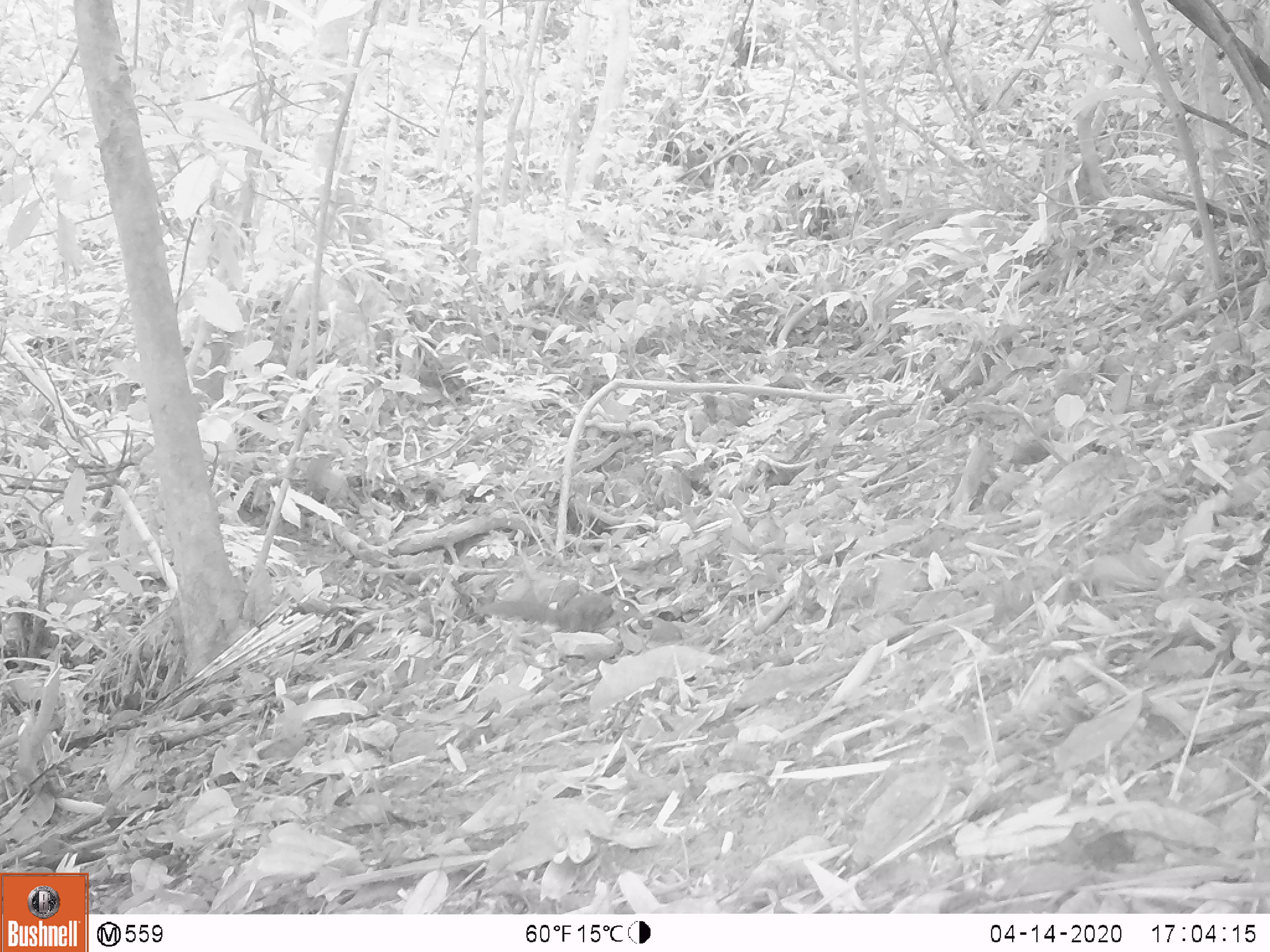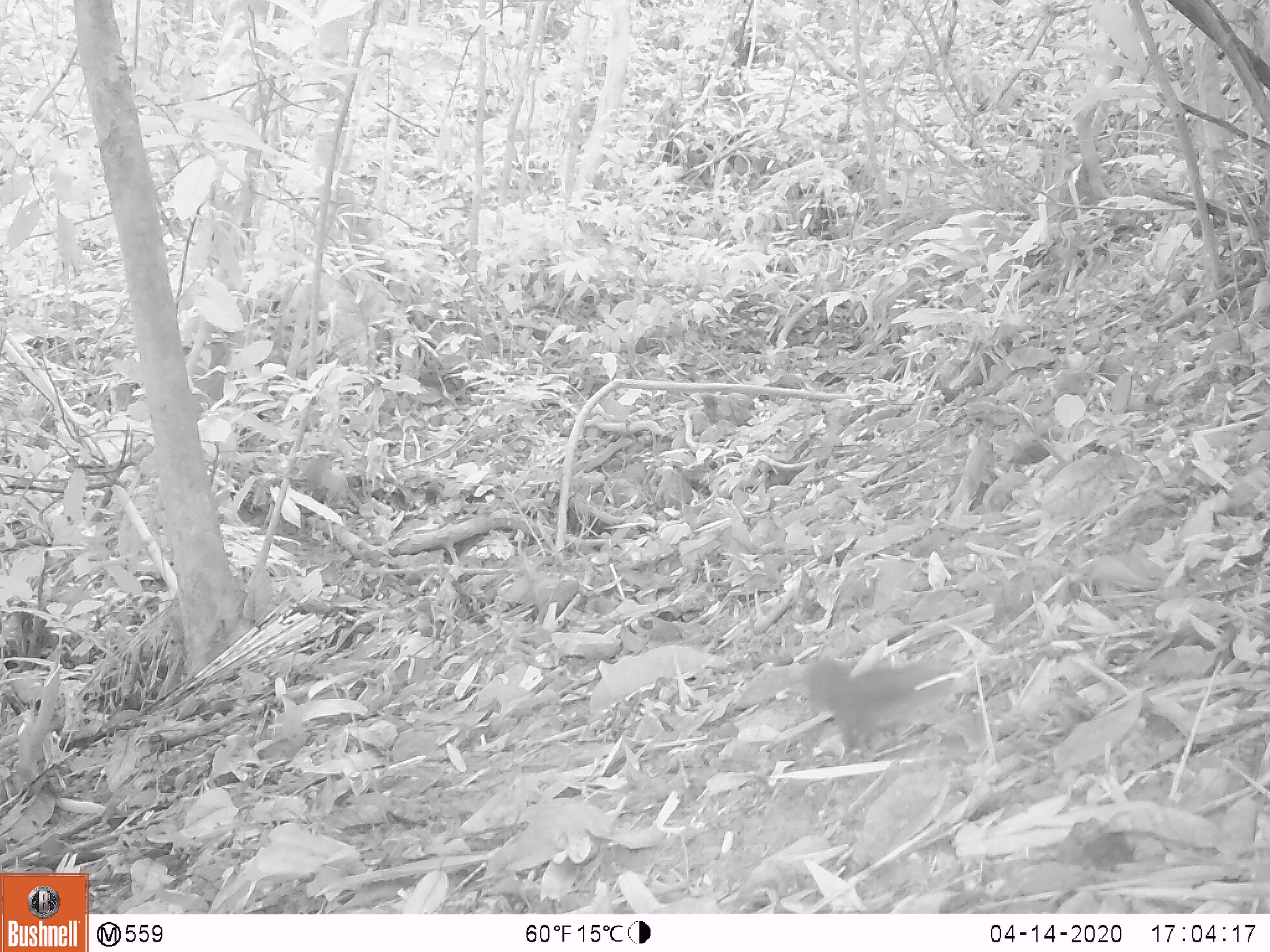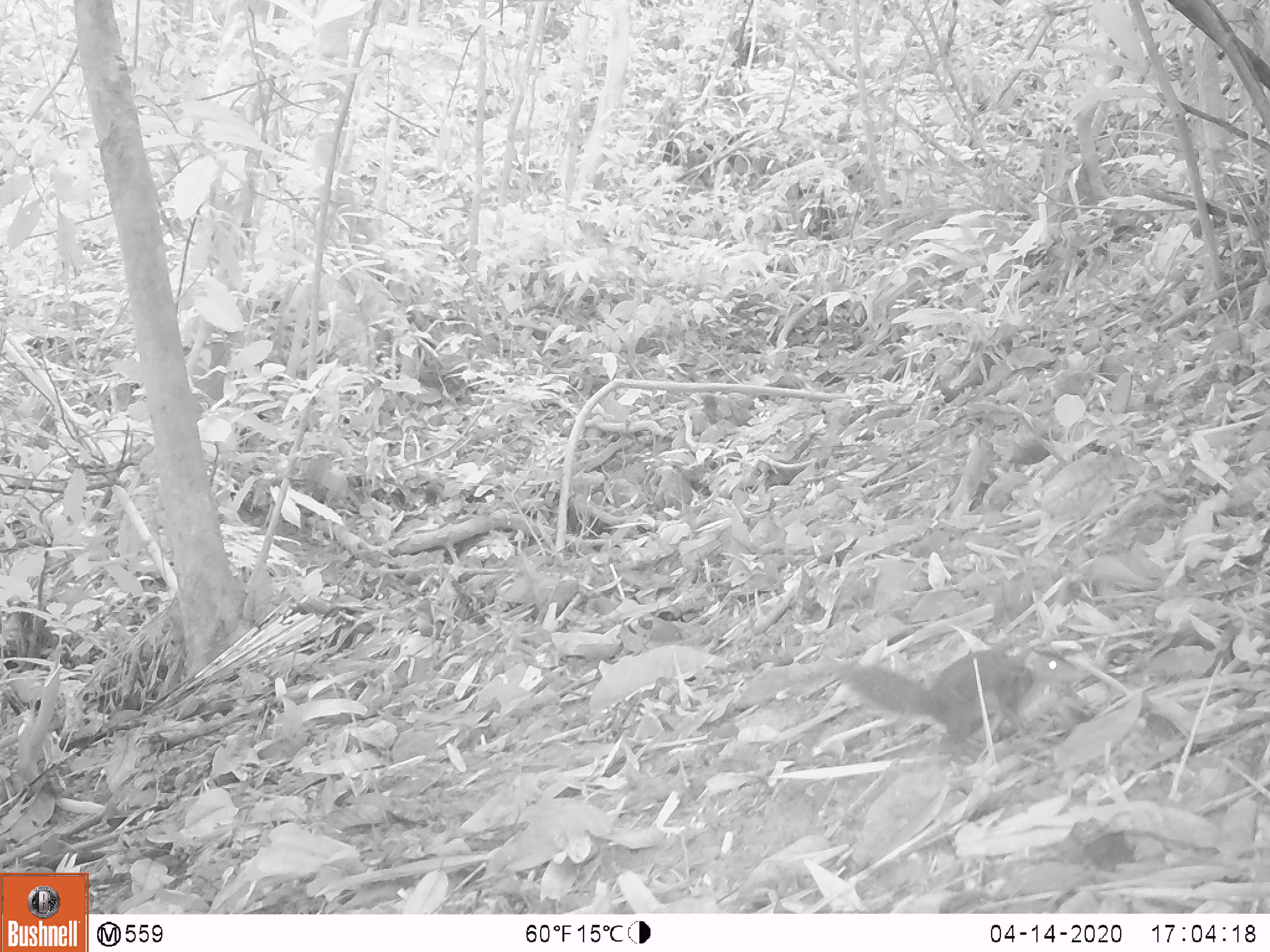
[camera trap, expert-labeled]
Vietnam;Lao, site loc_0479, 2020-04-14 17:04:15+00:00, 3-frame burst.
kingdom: Animalia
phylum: Chordata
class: Mammalia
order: Rodentia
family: Sciuridae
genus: Sciurus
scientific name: Sciurus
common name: squirrel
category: unidentified squirrel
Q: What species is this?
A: Unidentified squirrel (squirrel) (Sciurus).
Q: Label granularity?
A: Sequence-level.